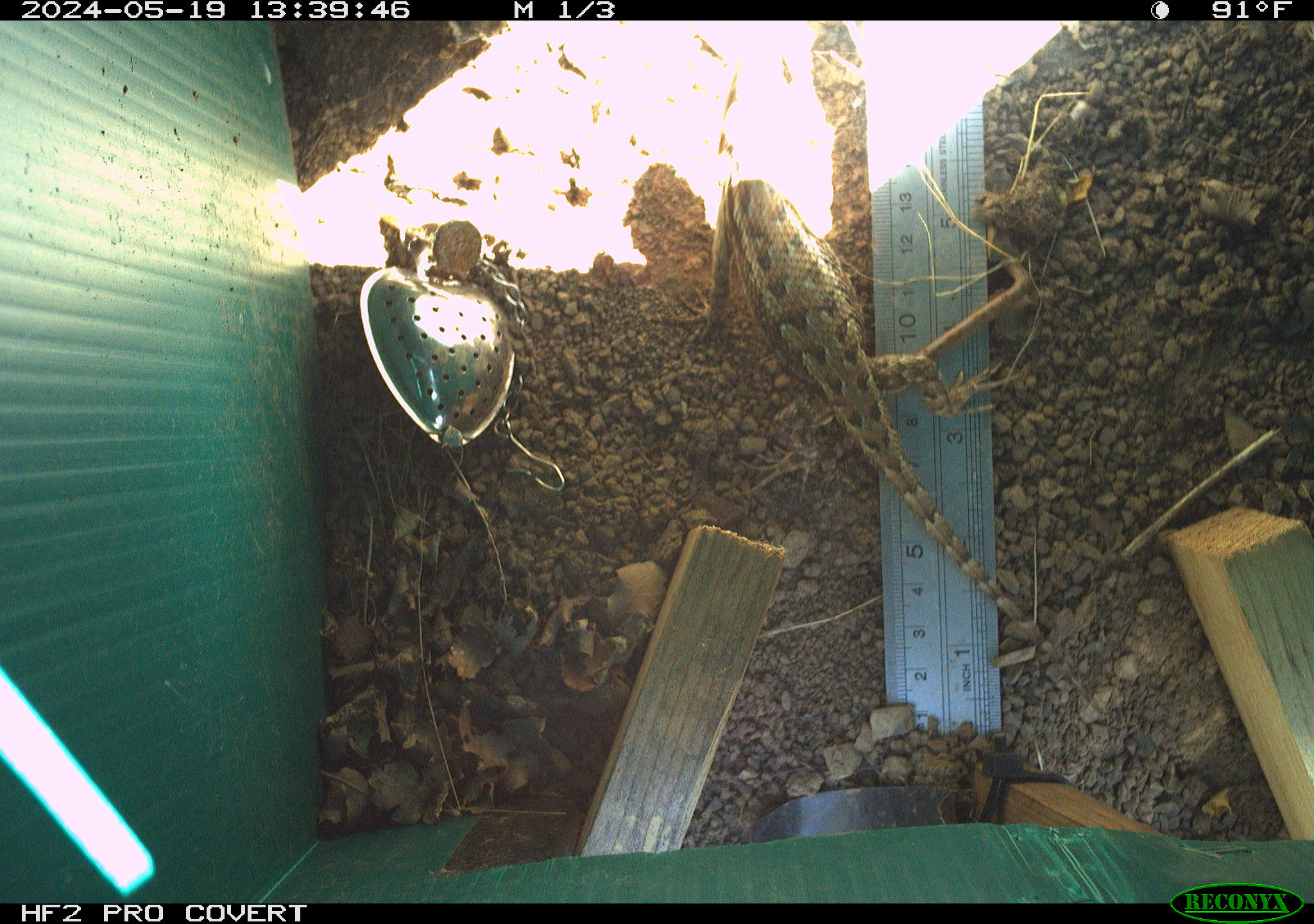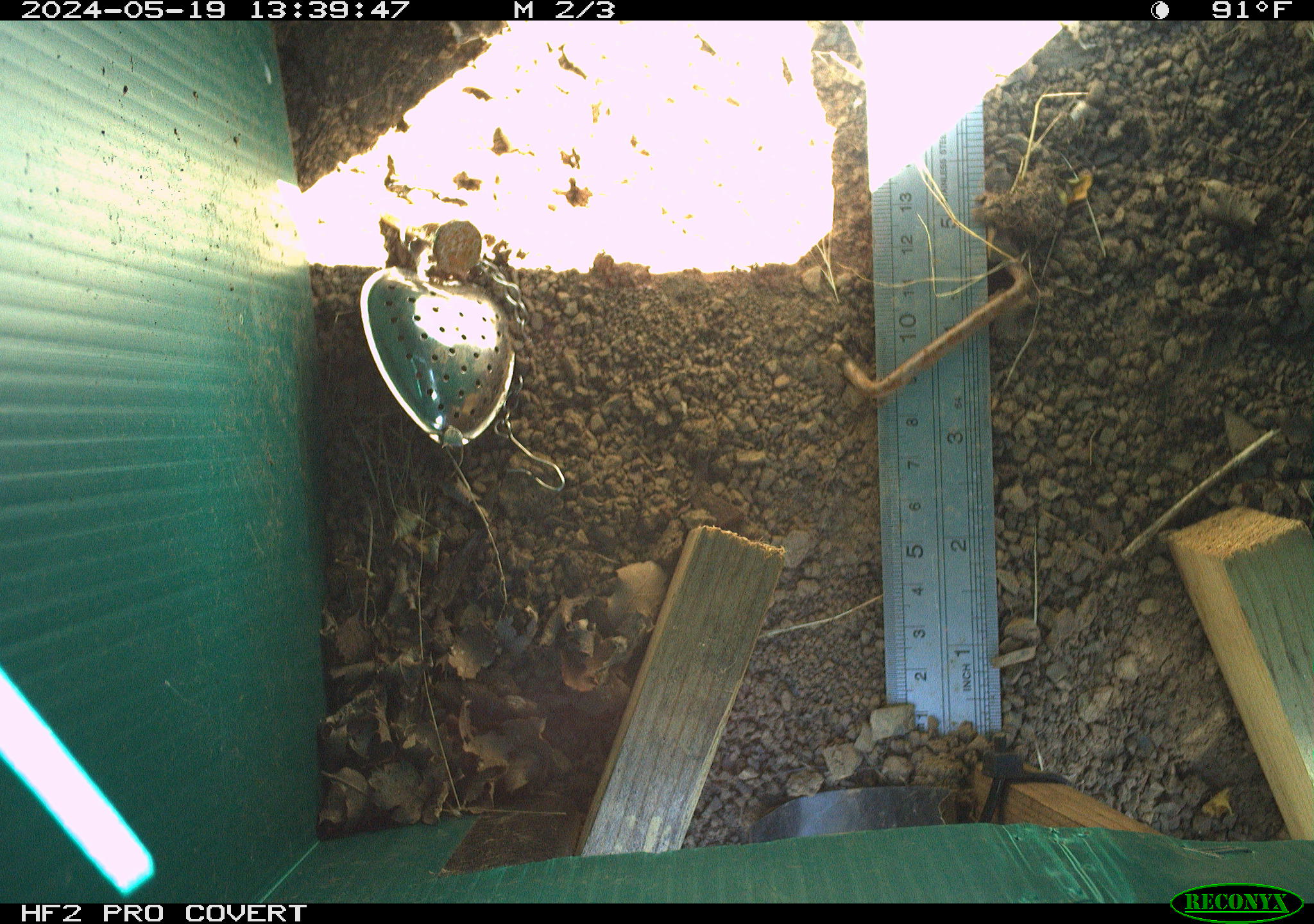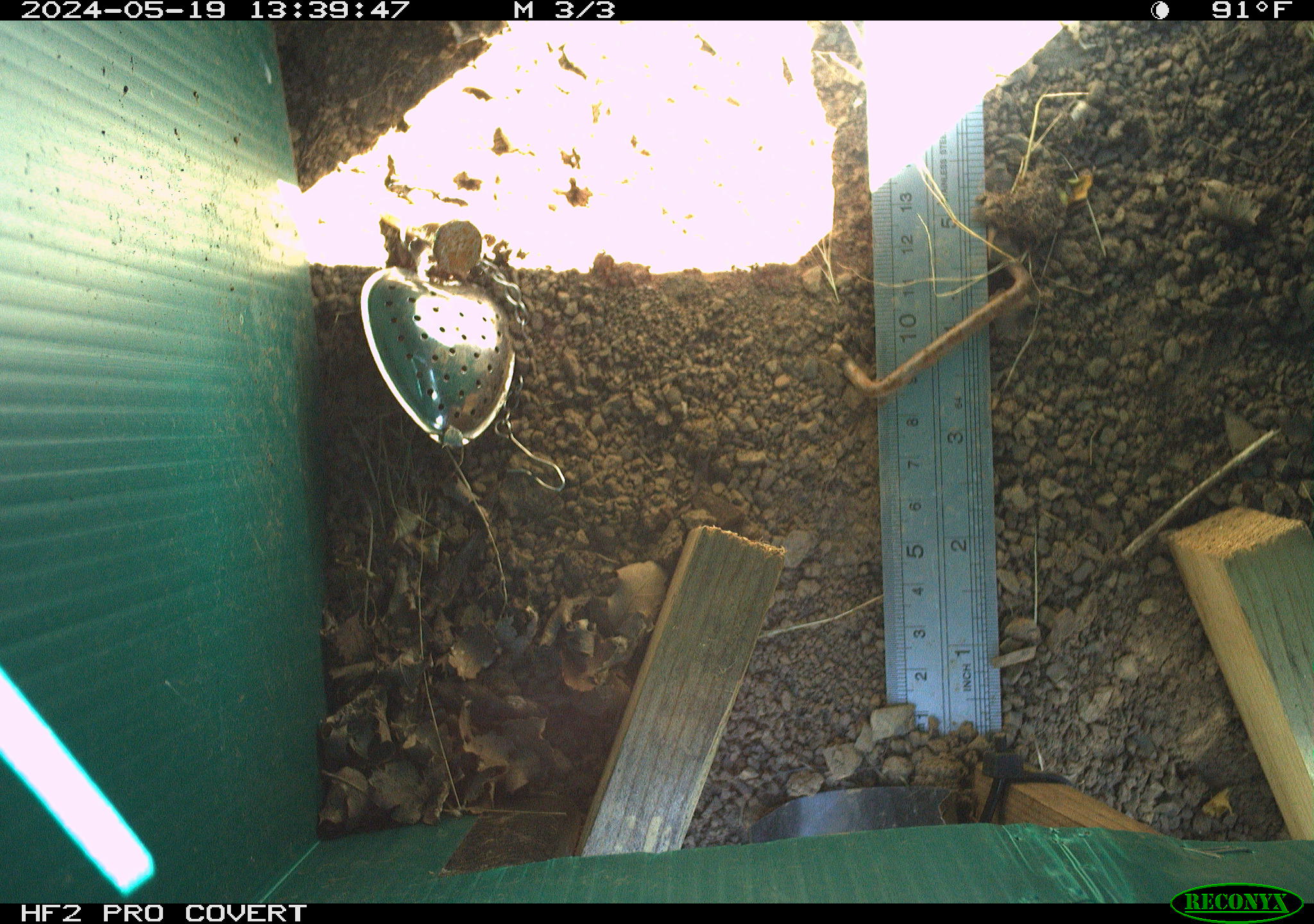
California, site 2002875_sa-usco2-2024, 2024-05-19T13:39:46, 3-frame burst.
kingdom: Animalia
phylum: Chordata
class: Reptilia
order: Squamata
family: Phrynosomatidae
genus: Sceloporus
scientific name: Sceloporus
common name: spiny lizards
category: sceloporus species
Sceloporus species (spiny lizards) (Sceloporus).